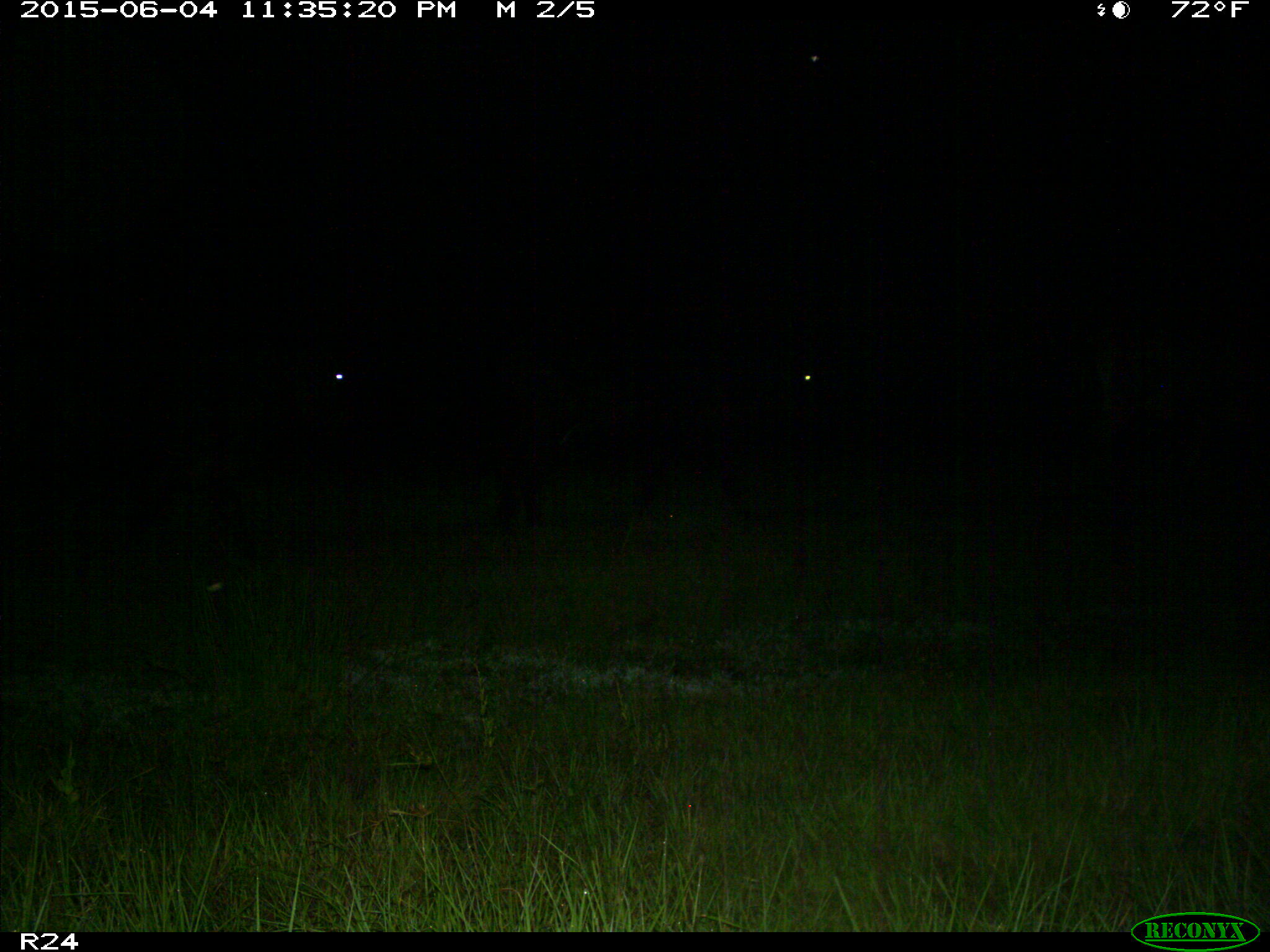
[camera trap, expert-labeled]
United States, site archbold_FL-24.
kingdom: Animalia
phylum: Chordata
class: Mammalia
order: Artiodactyla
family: Bovidae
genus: Bos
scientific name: Bos taurus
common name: domestic cow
Bos taurus (domestic cow).